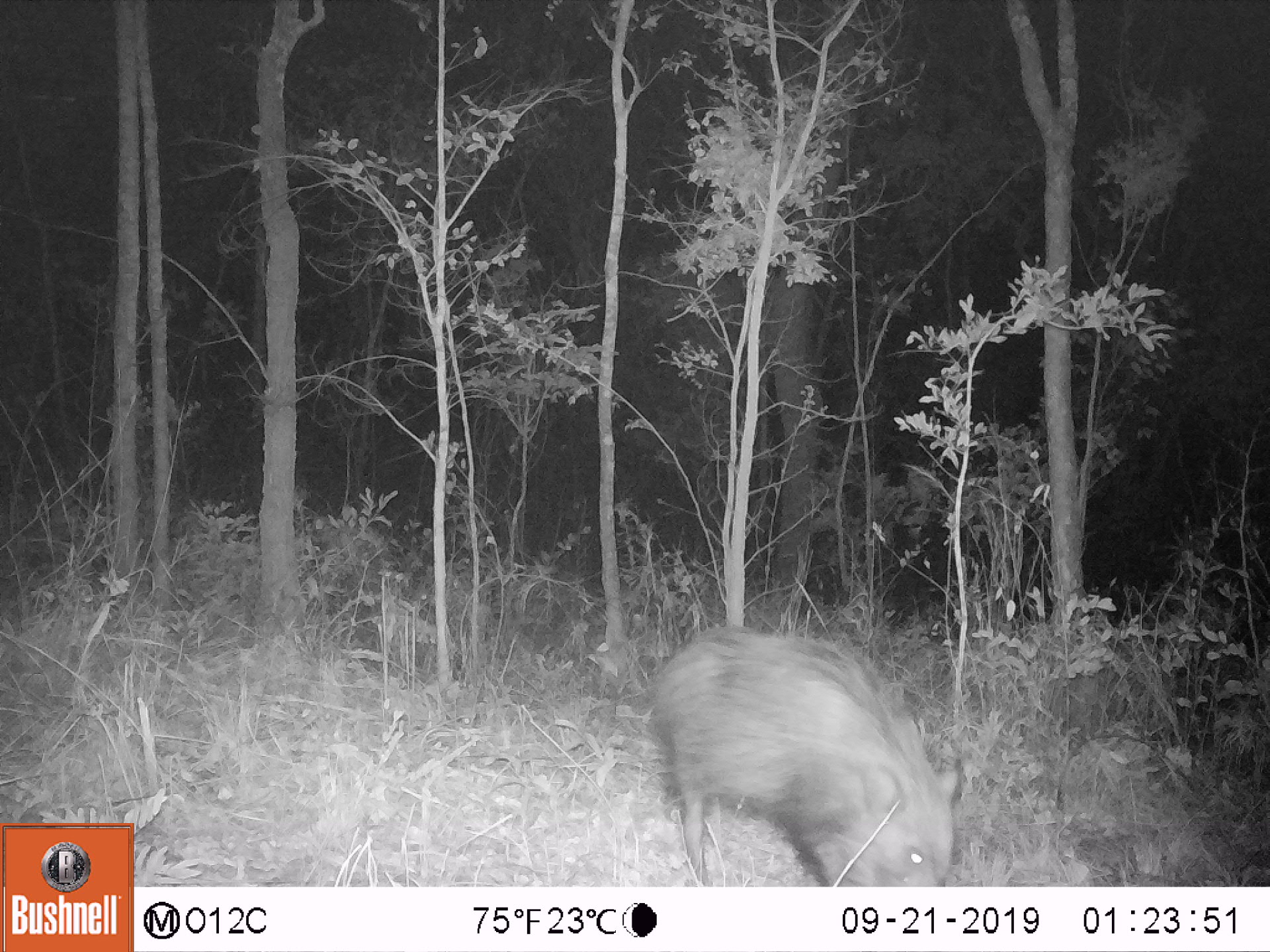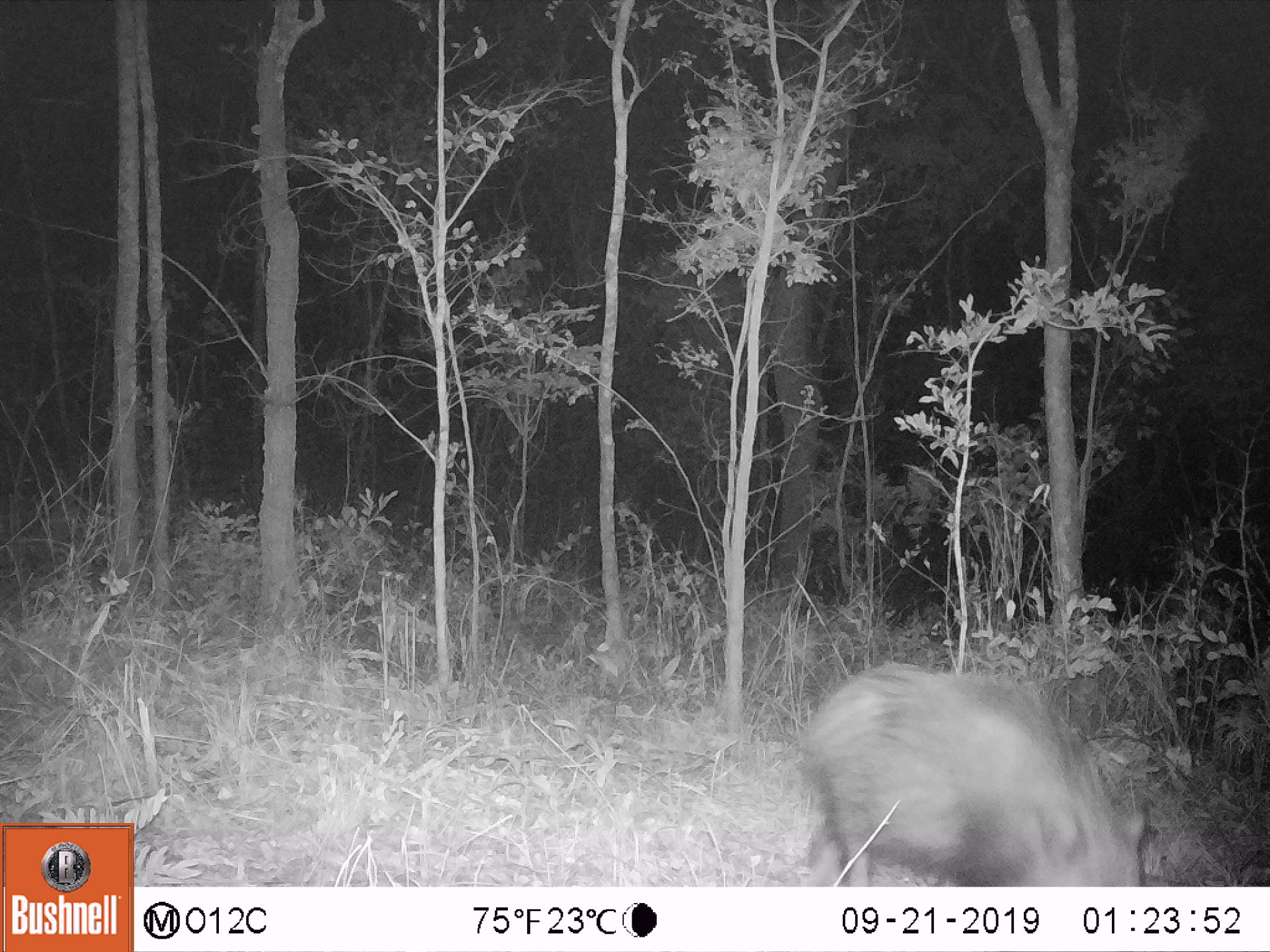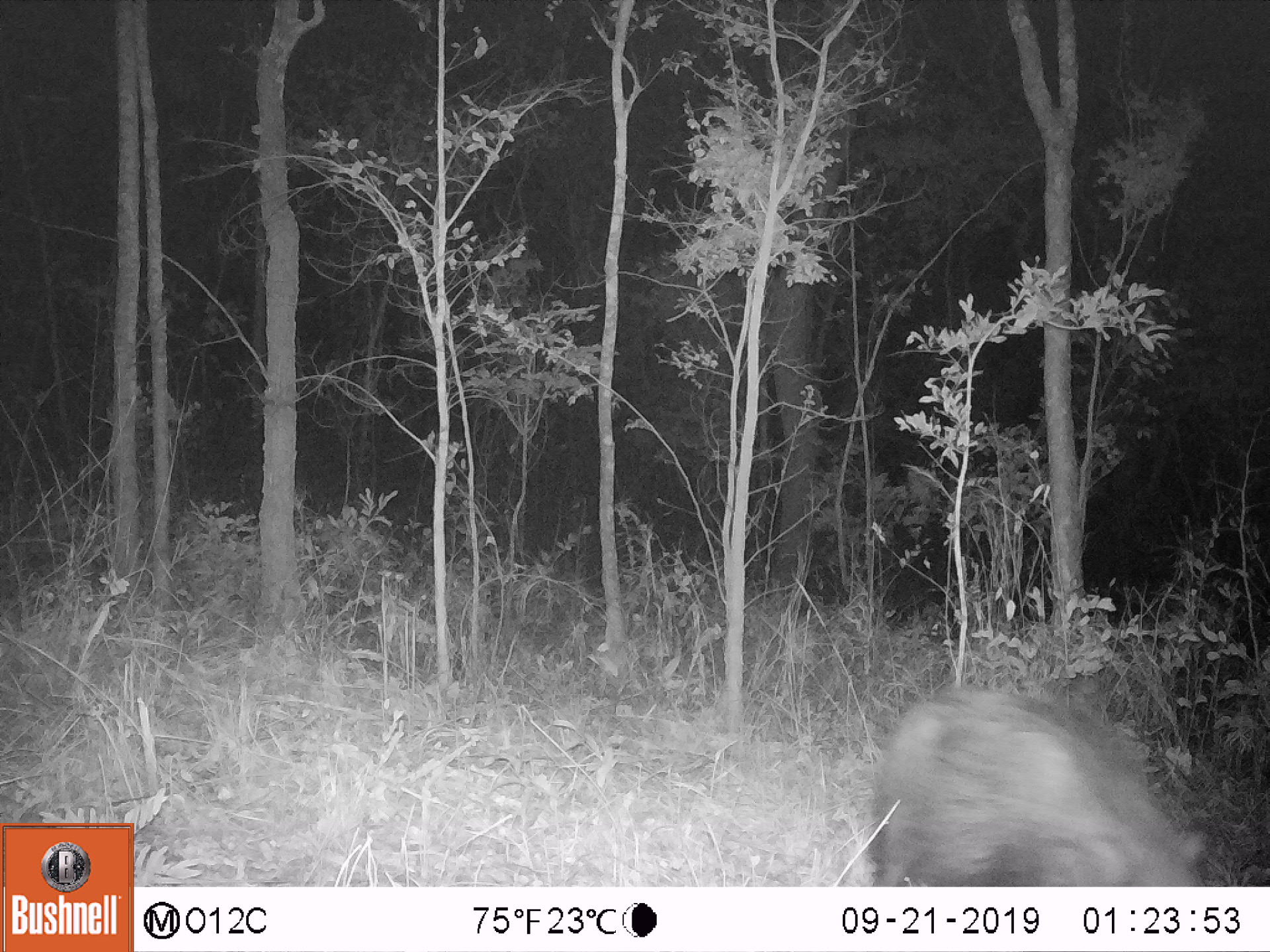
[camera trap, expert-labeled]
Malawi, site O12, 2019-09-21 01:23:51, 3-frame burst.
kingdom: Animalia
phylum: Chordata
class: Mammalia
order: Artiodactyla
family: Suidae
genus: Potamochoerus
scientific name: Potamochoerus larvatus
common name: bushpig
Bushpig (Potamochoerus larvatus), count 1.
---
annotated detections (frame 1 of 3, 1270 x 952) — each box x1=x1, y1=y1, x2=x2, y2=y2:
bushpig: x1=643, y1=618, x2=965, y2=885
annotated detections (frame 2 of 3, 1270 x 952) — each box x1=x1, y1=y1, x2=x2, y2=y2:
bushpig: x1=788, y1=656, x2=1153, y2=885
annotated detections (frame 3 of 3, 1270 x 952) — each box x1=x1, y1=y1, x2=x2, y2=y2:
bushpig: x1=859, y1=680, x2=1216, y2=885